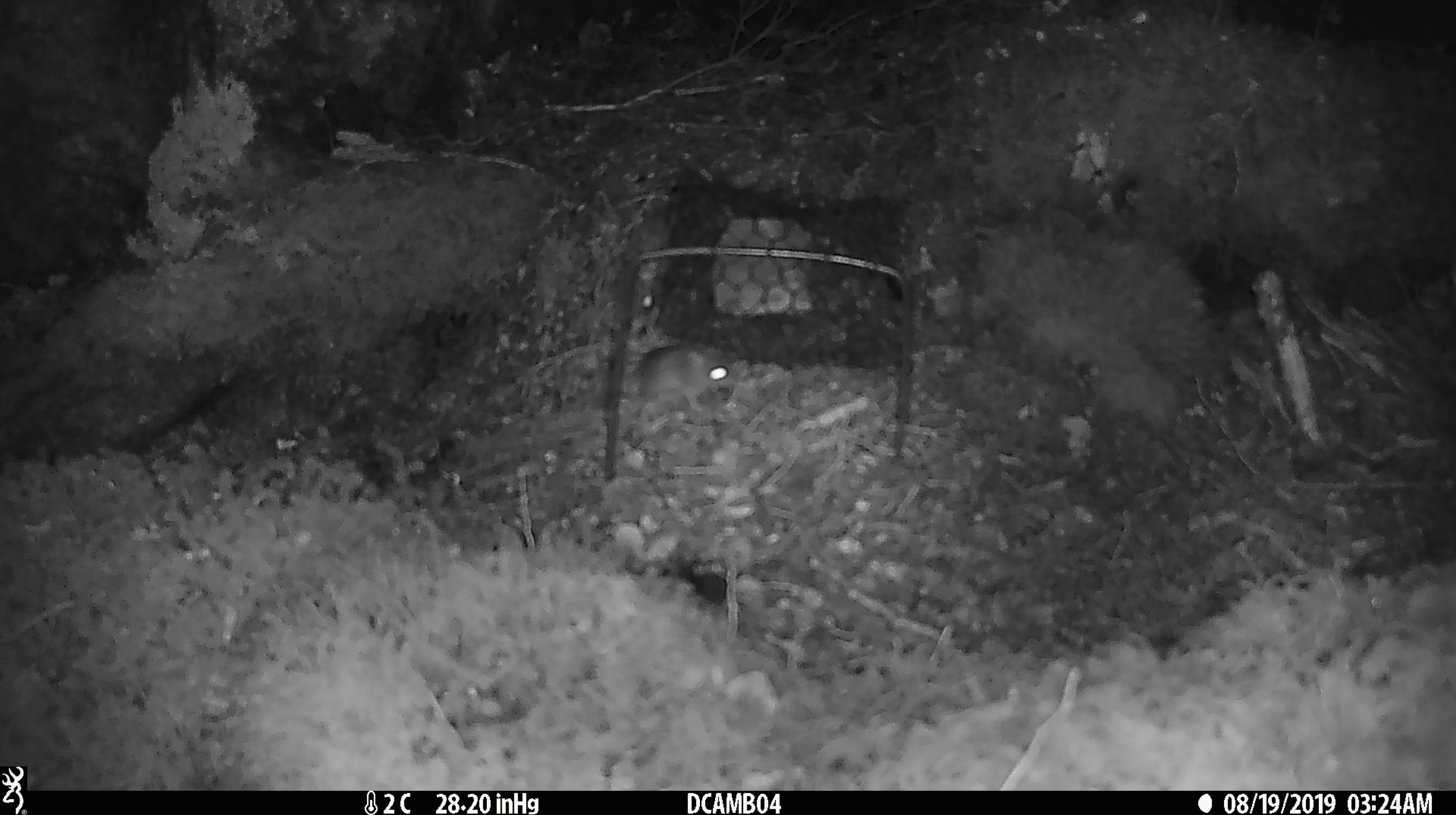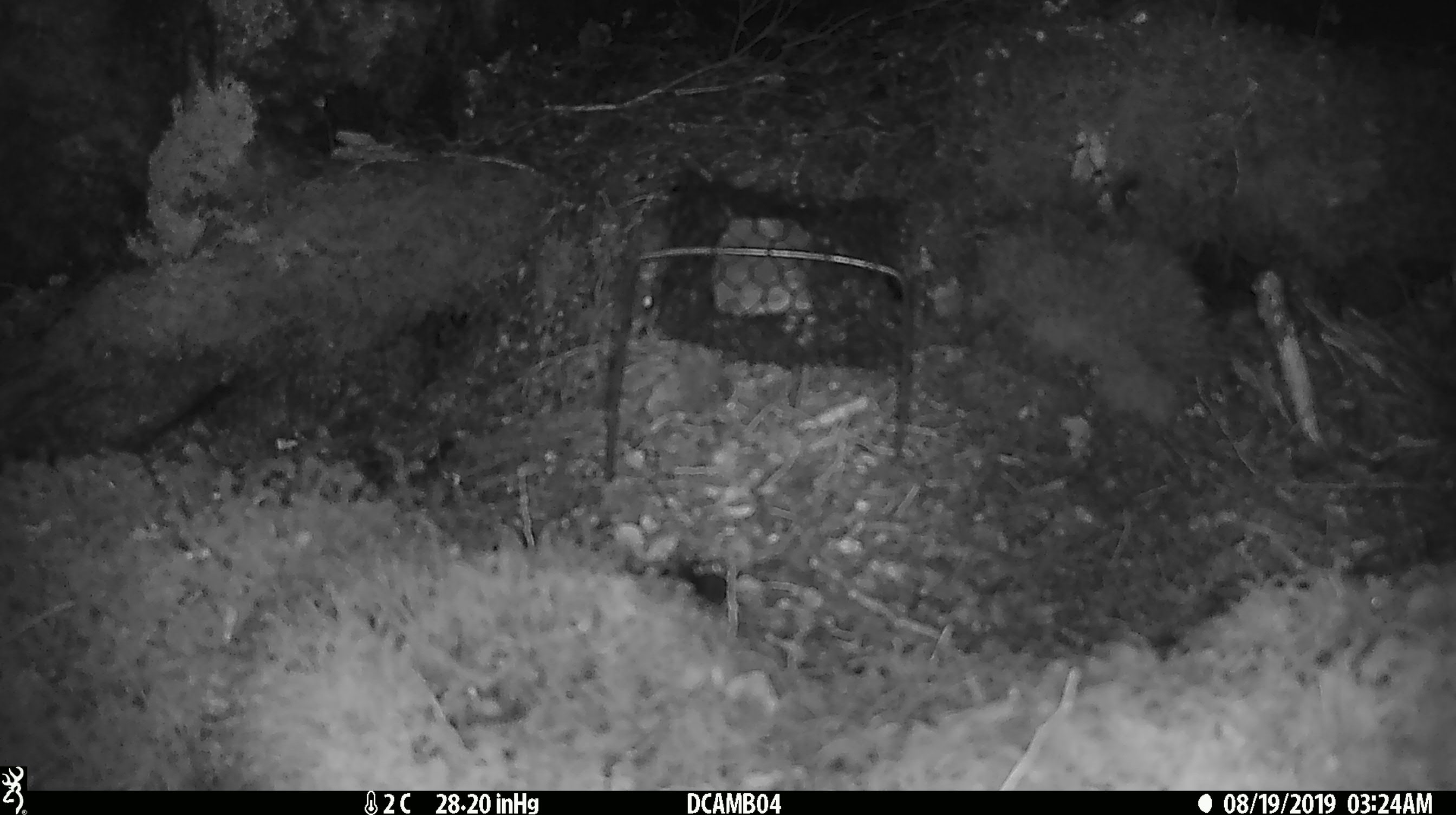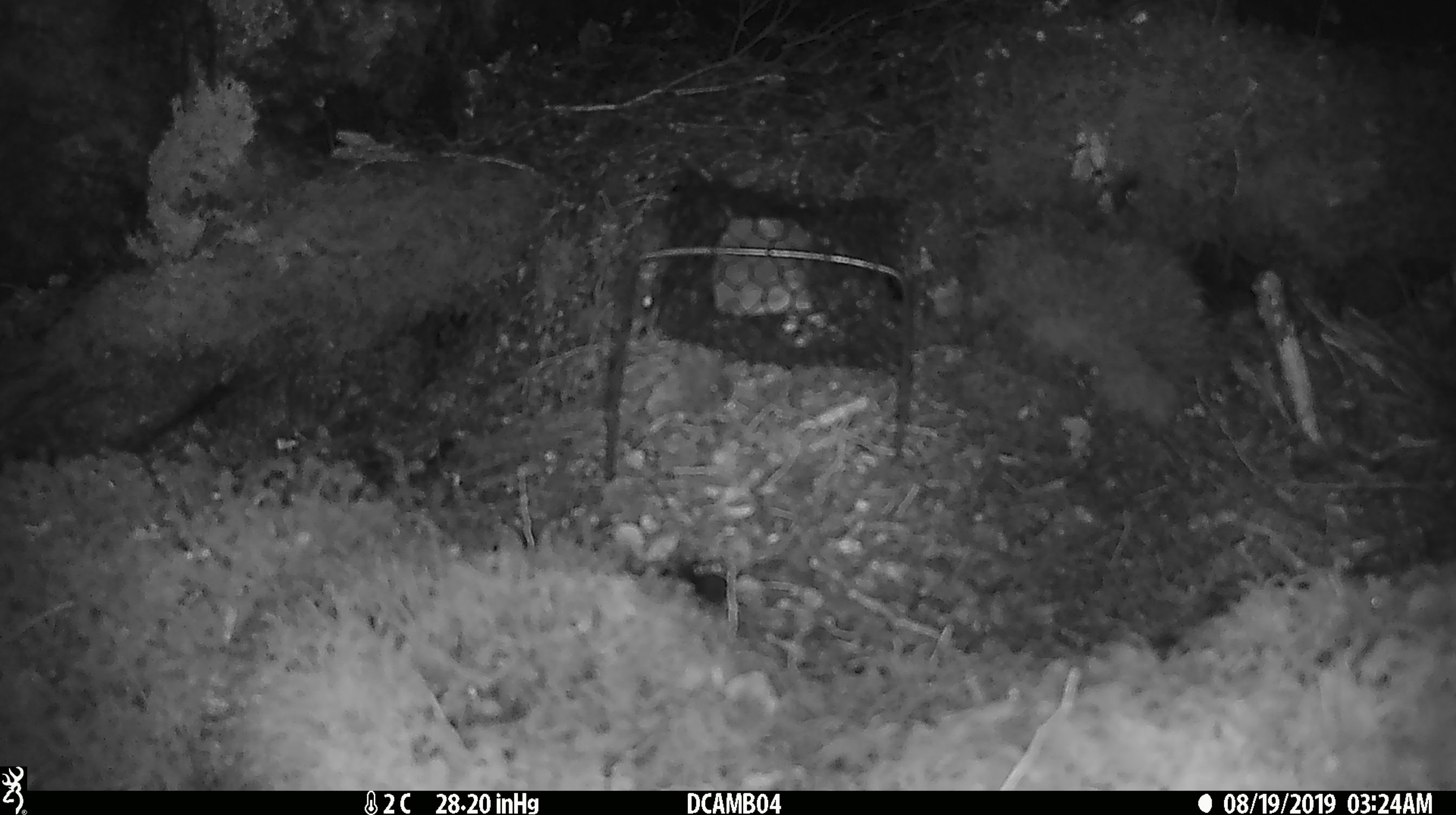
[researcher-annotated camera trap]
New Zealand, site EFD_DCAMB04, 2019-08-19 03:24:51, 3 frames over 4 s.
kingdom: Animalia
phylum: Chordata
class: Mammalia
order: Rodentia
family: Muridae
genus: Mus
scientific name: Mus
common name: mouse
Mouse (Mus).